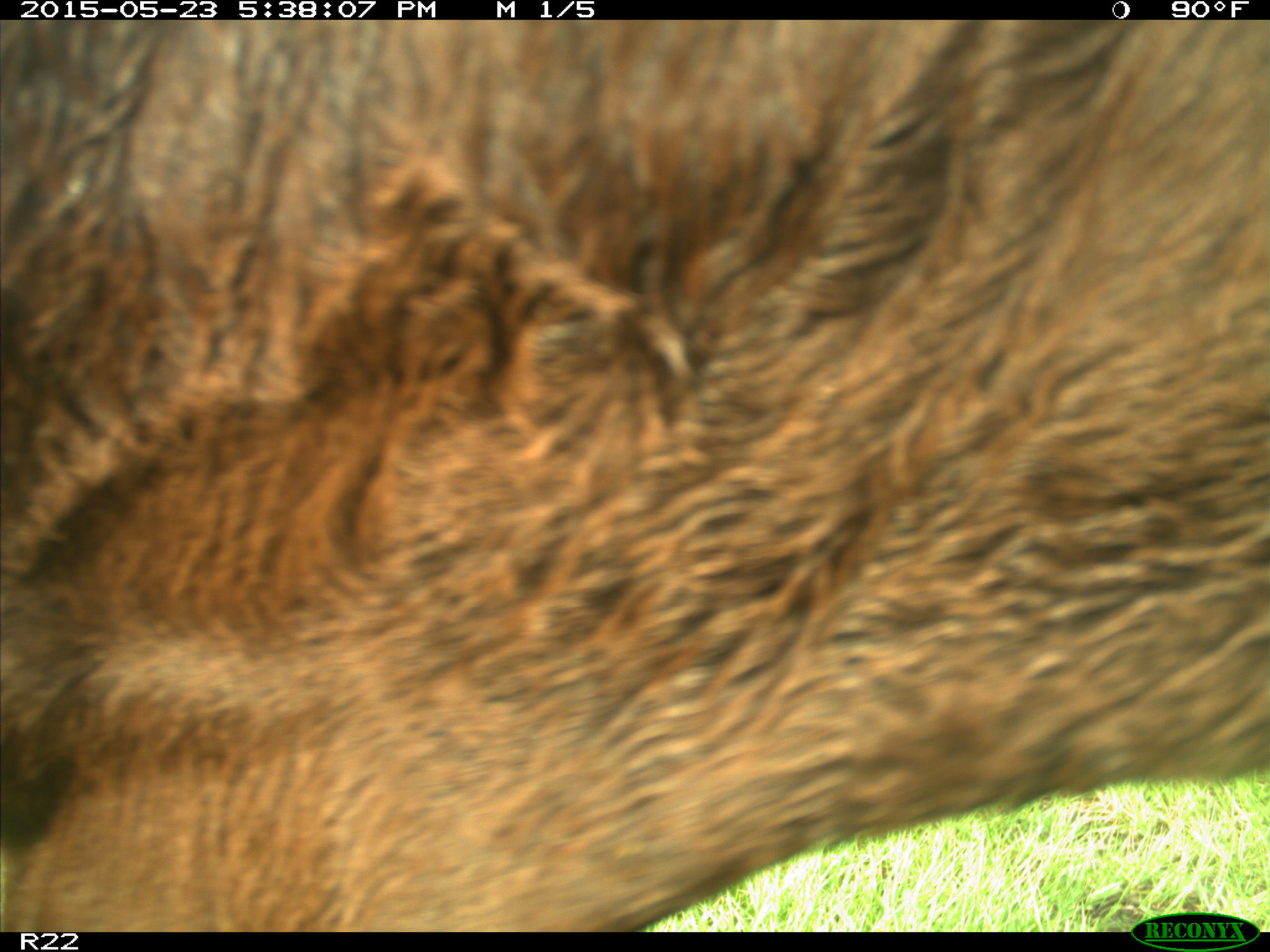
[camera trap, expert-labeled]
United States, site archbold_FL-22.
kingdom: Animalia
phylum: Chordata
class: Mammalia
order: Artiodactyla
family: Bovidae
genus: Bos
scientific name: Bos taurus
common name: domestic cow